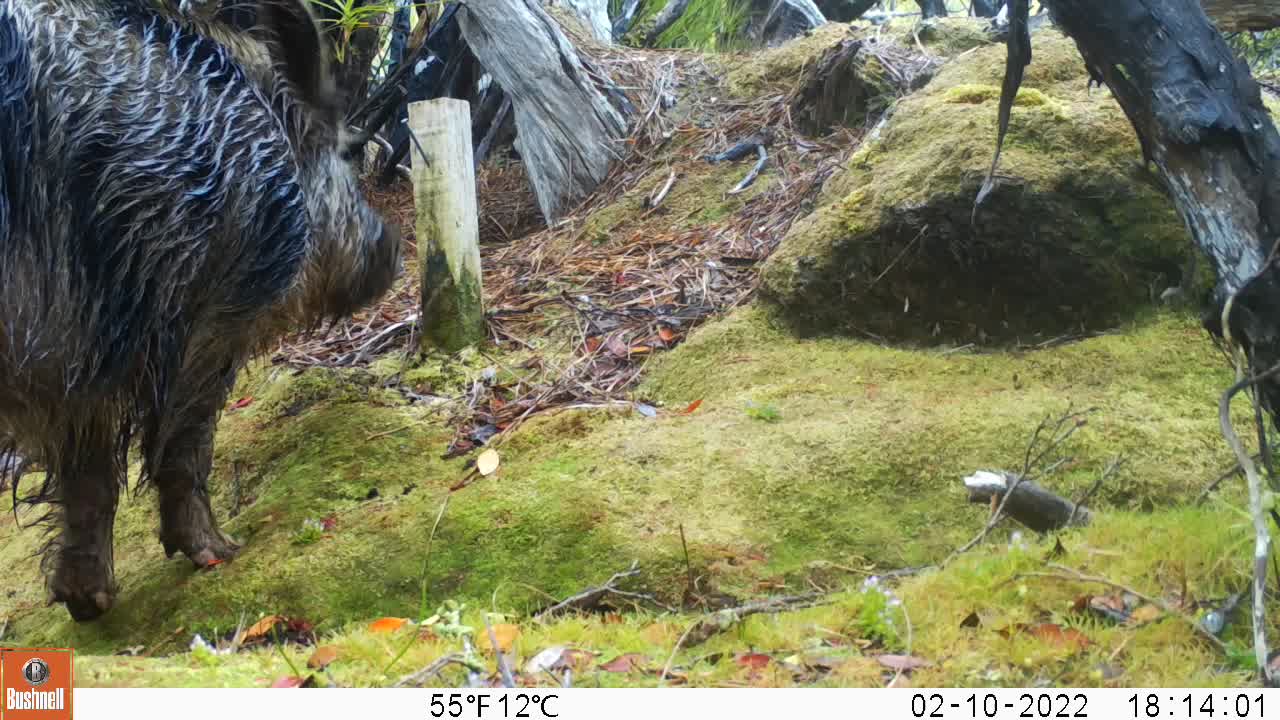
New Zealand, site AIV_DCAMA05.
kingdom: Animalia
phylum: Chordata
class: Mammalia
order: Artiodactyla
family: Suidae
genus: Sus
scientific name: Sus scrofa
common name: pig